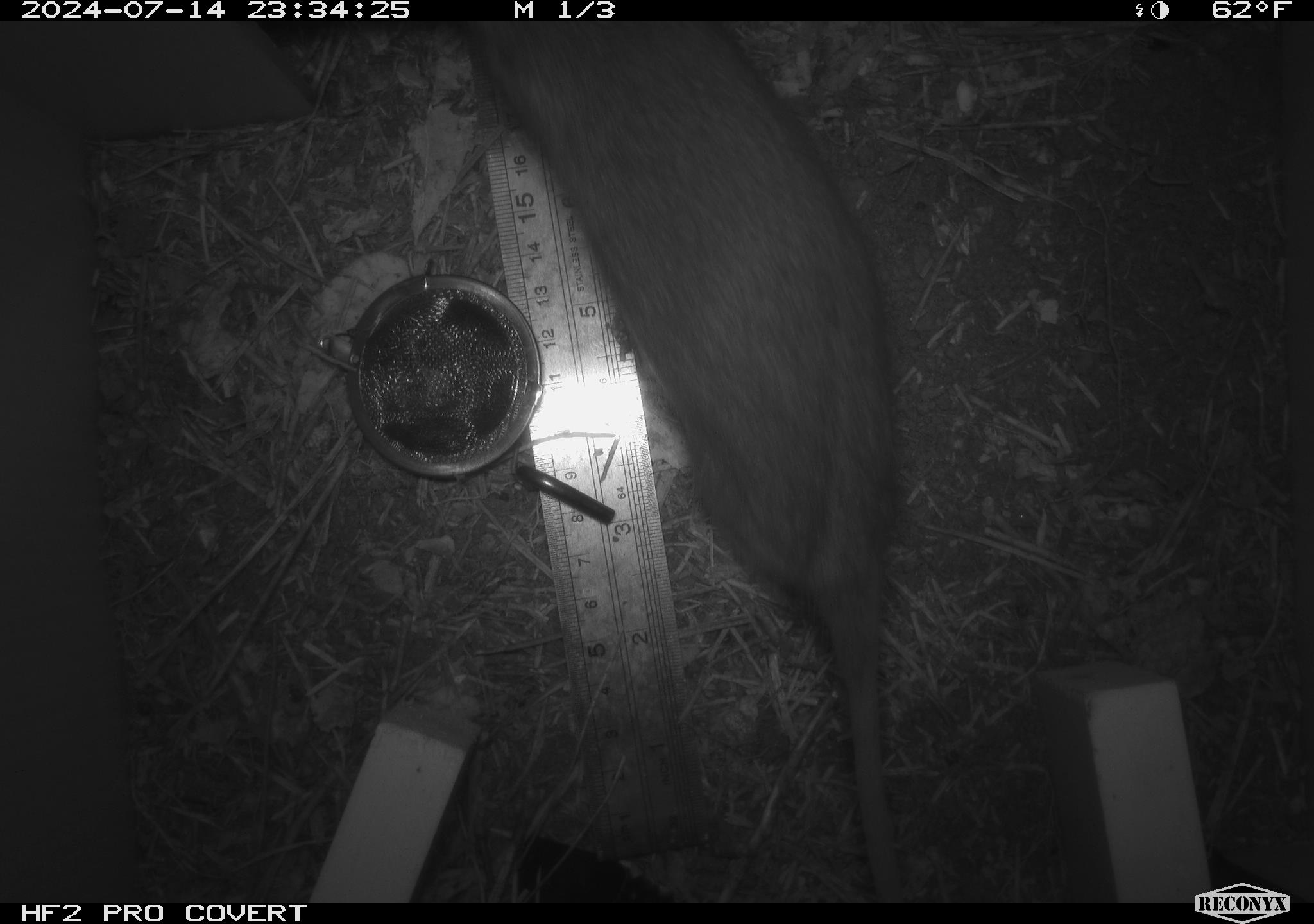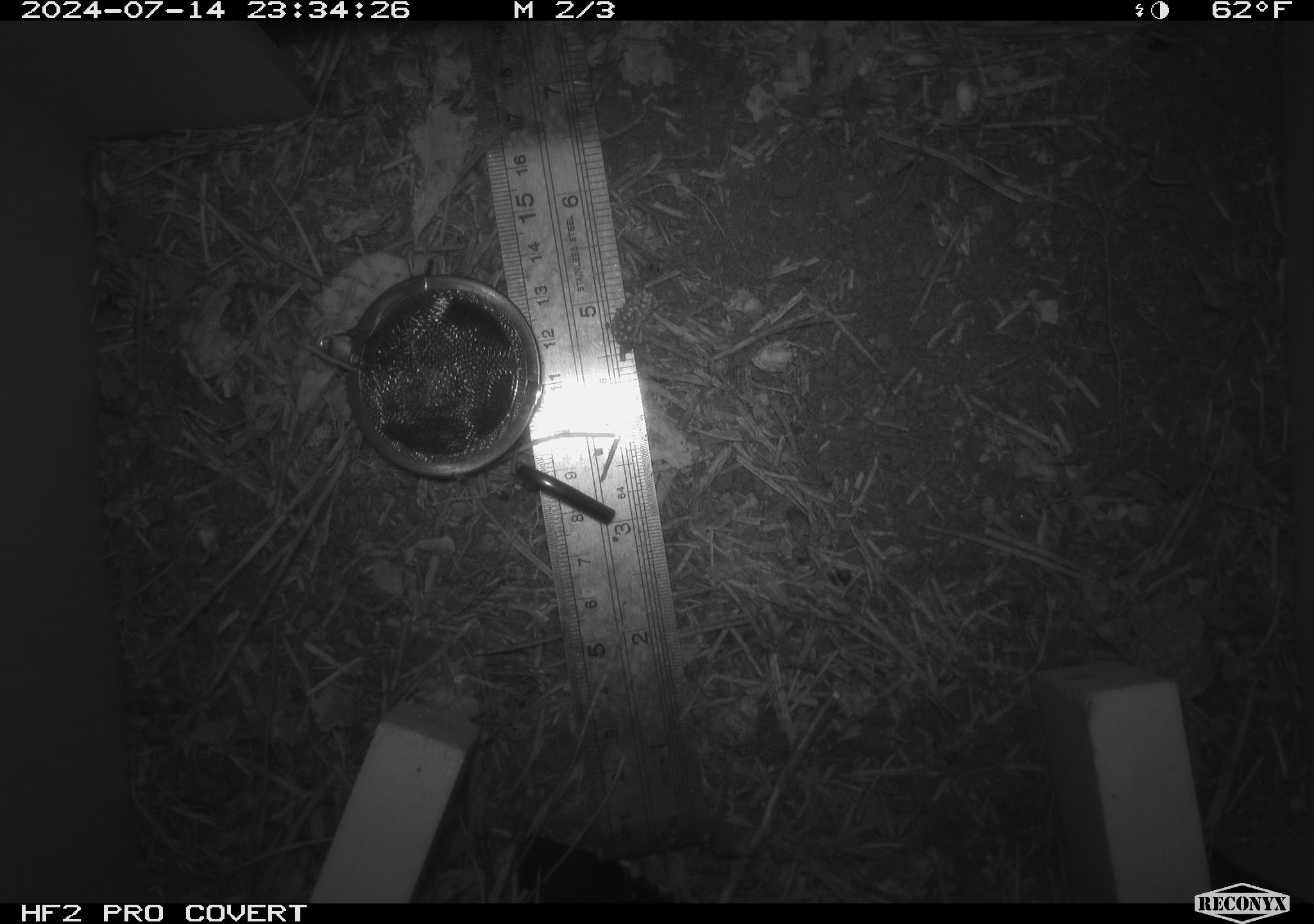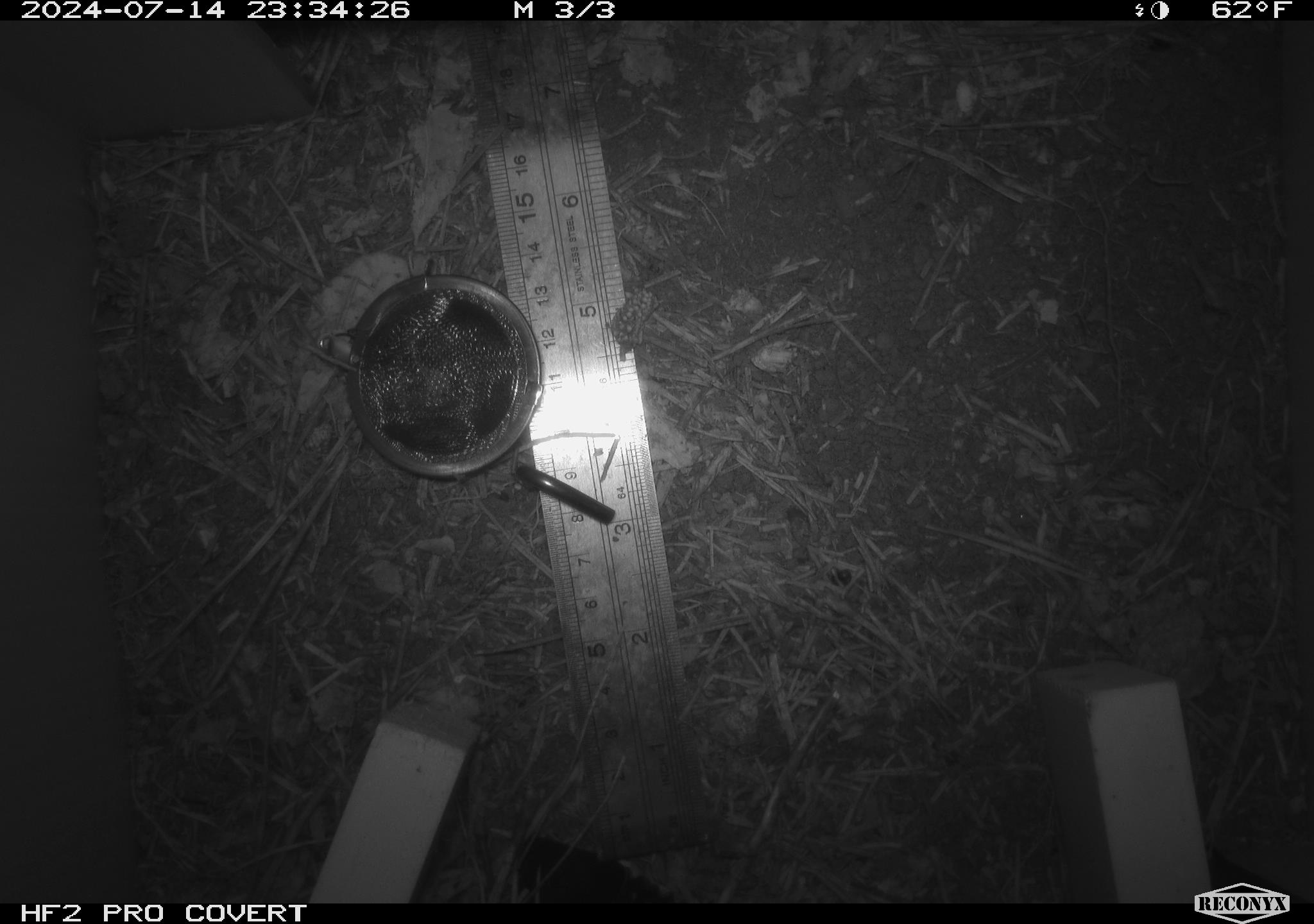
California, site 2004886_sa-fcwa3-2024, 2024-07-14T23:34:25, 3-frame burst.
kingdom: Animalia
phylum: Chordata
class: Mammalia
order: Rodentia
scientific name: Rodentia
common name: mouse species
Mouse species (Rodentia).